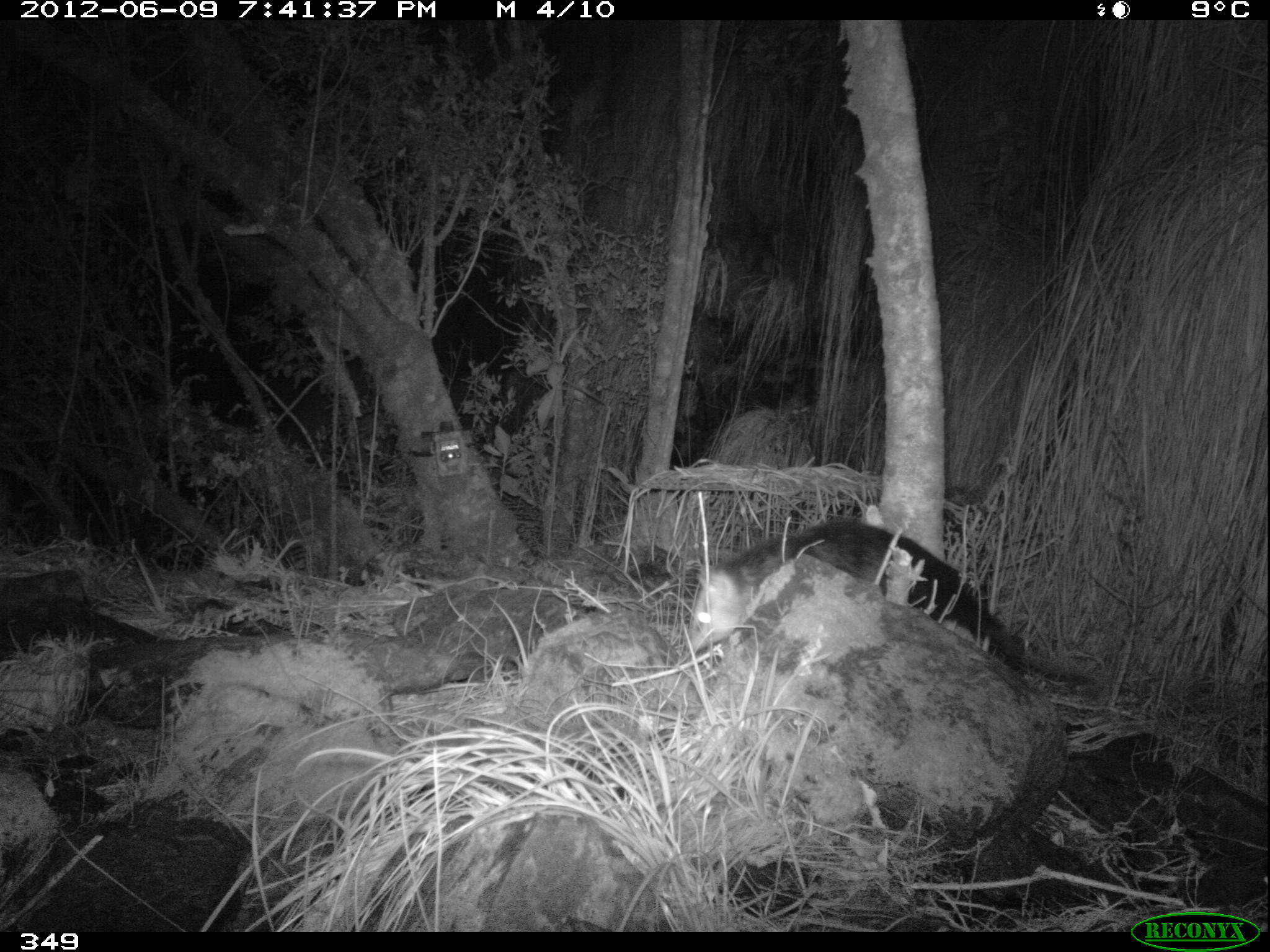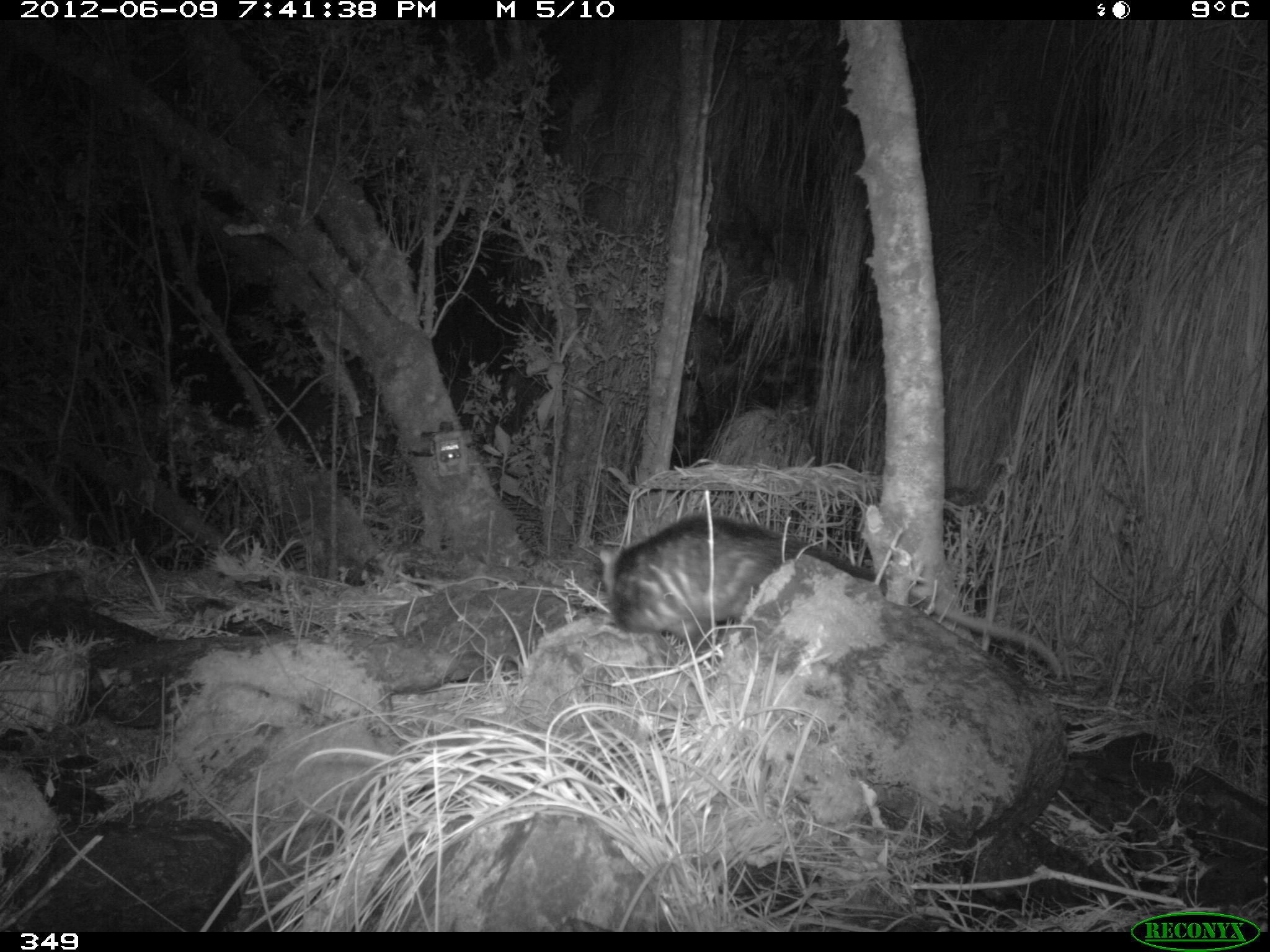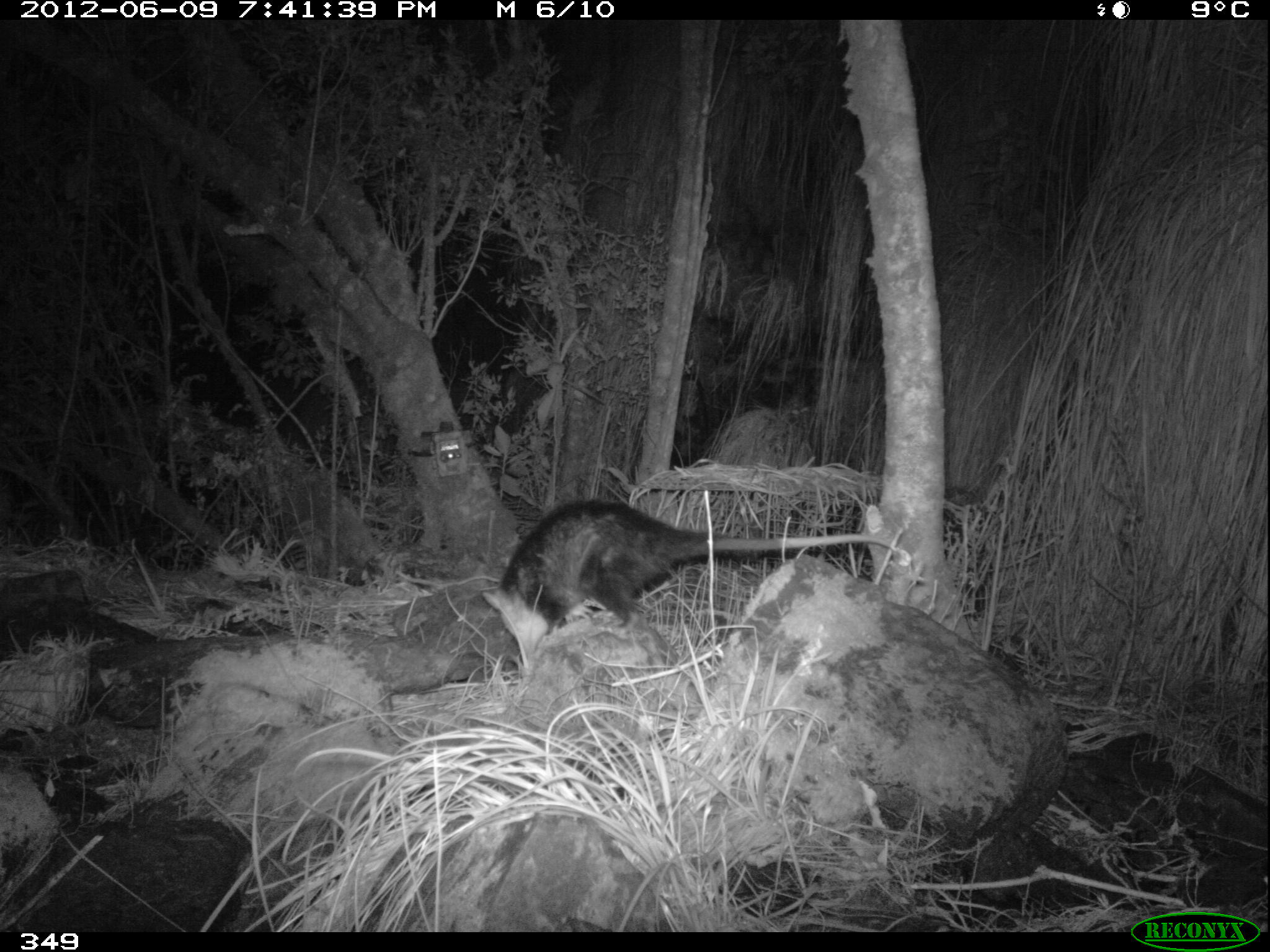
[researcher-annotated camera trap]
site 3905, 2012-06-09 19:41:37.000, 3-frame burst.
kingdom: Animalia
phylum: Chordata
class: Mammalia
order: Didelphimorphia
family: Didelphidae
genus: Didelphis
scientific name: Didelphis pernigra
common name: andean white-eared opossum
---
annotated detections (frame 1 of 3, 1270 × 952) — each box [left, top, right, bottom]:
didelphis pernigra: [684, 519, 1094, 688]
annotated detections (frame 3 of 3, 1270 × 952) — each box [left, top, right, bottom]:
didelphis pernigra: [478, 495, 904, 674]